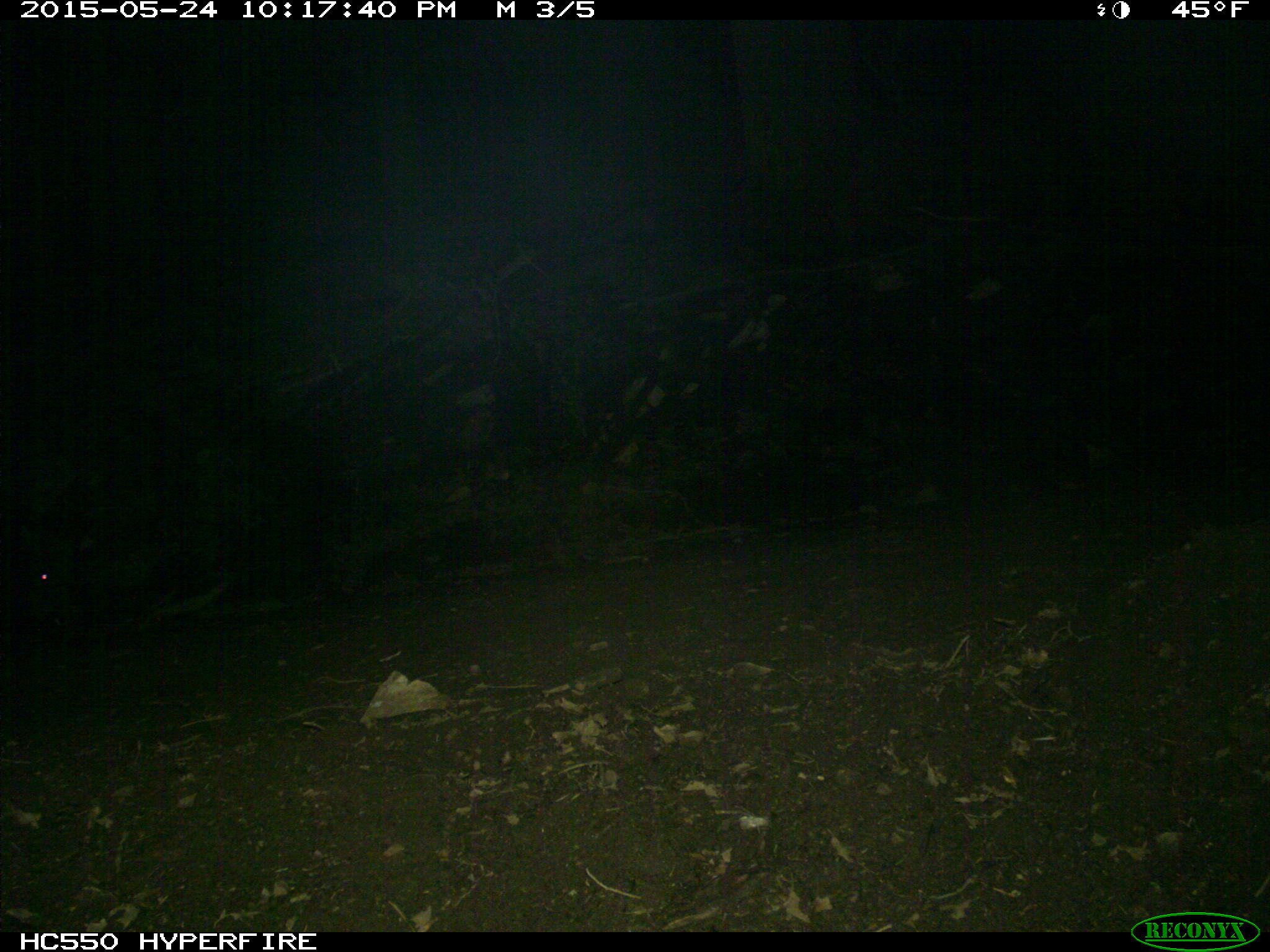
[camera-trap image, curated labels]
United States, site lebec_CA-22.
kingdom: Animalia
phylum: Chordata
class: Mammalia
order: Artiodactyla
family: Suidae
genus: Sus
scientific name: Sus scrofa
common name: wild boar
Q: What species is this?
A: Sus scrofa (wild boar).